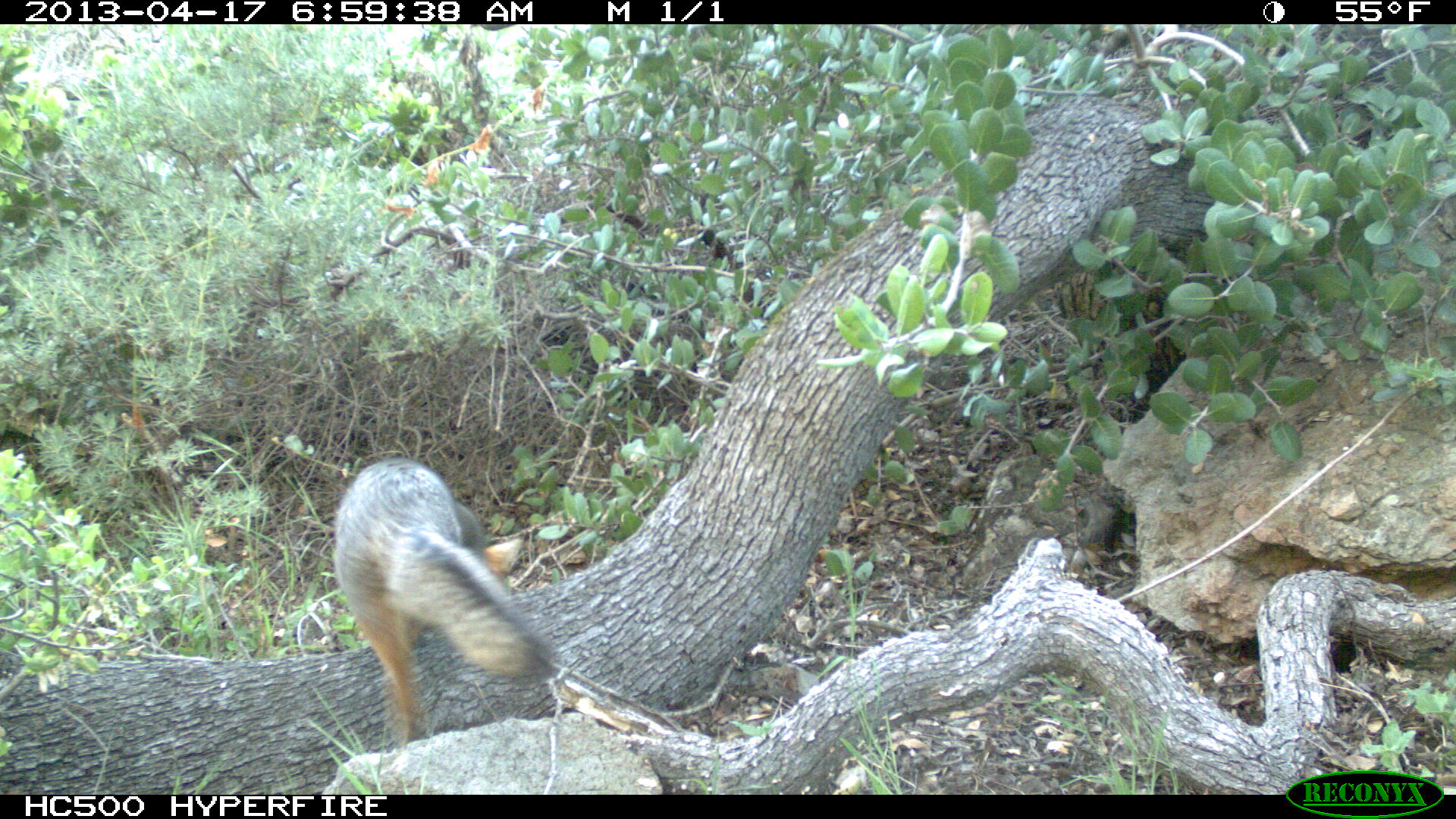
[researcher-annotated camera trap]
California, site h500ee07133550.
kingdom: Animalia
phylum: Chordata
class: Mammalia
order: Carnivora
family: Canidae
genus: Urocyon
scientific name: Urocyon littoralis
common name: island fox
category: fox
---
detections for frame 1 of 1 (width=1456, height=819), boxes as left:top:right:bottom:
fox: 333:457:563:745